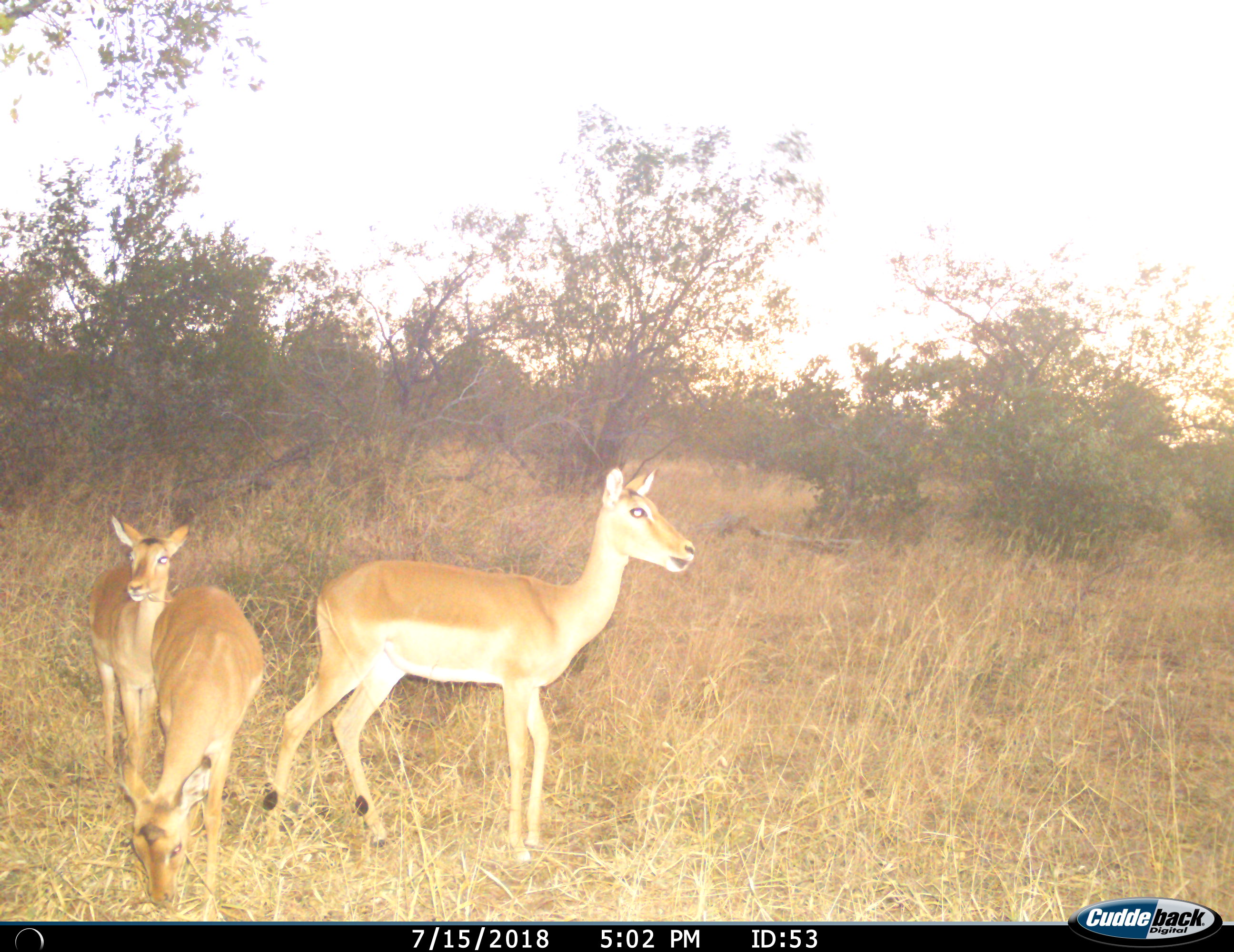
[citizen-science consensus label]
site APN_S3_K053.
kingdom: Animalia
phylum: Chordata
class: Mammalia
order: Artiodactyla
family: Bovidae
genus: Aepyceros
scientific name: Aepyceros melampus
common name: impala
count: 3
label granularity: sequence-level